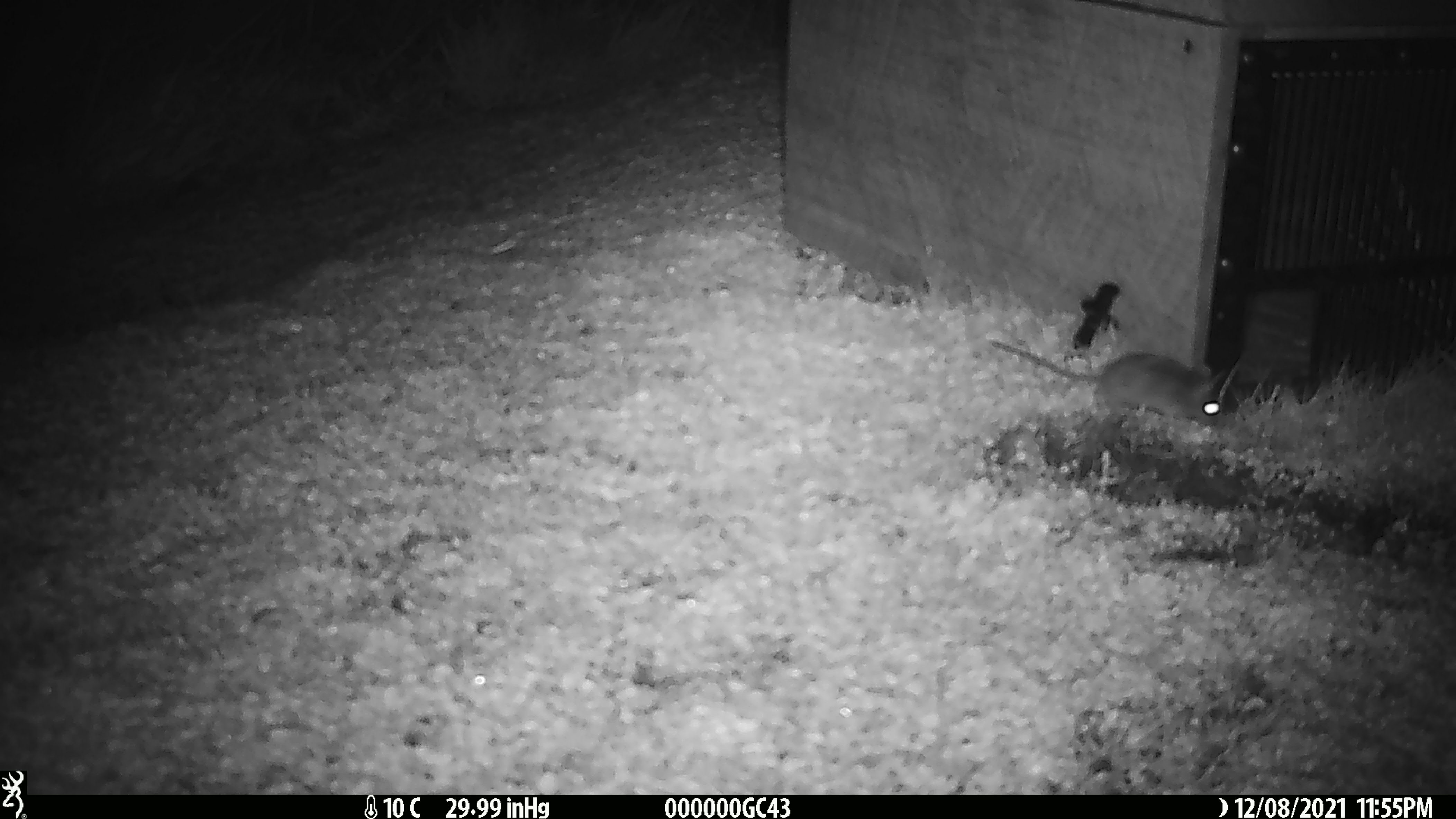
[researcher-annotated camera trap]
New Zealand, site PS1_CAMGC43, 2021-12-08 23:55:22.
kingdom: Animalia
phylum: Chordata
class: Mammalia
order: Rodentia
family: Muridae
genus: Mus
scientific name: Mus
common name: mouse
Mouse (Mus).